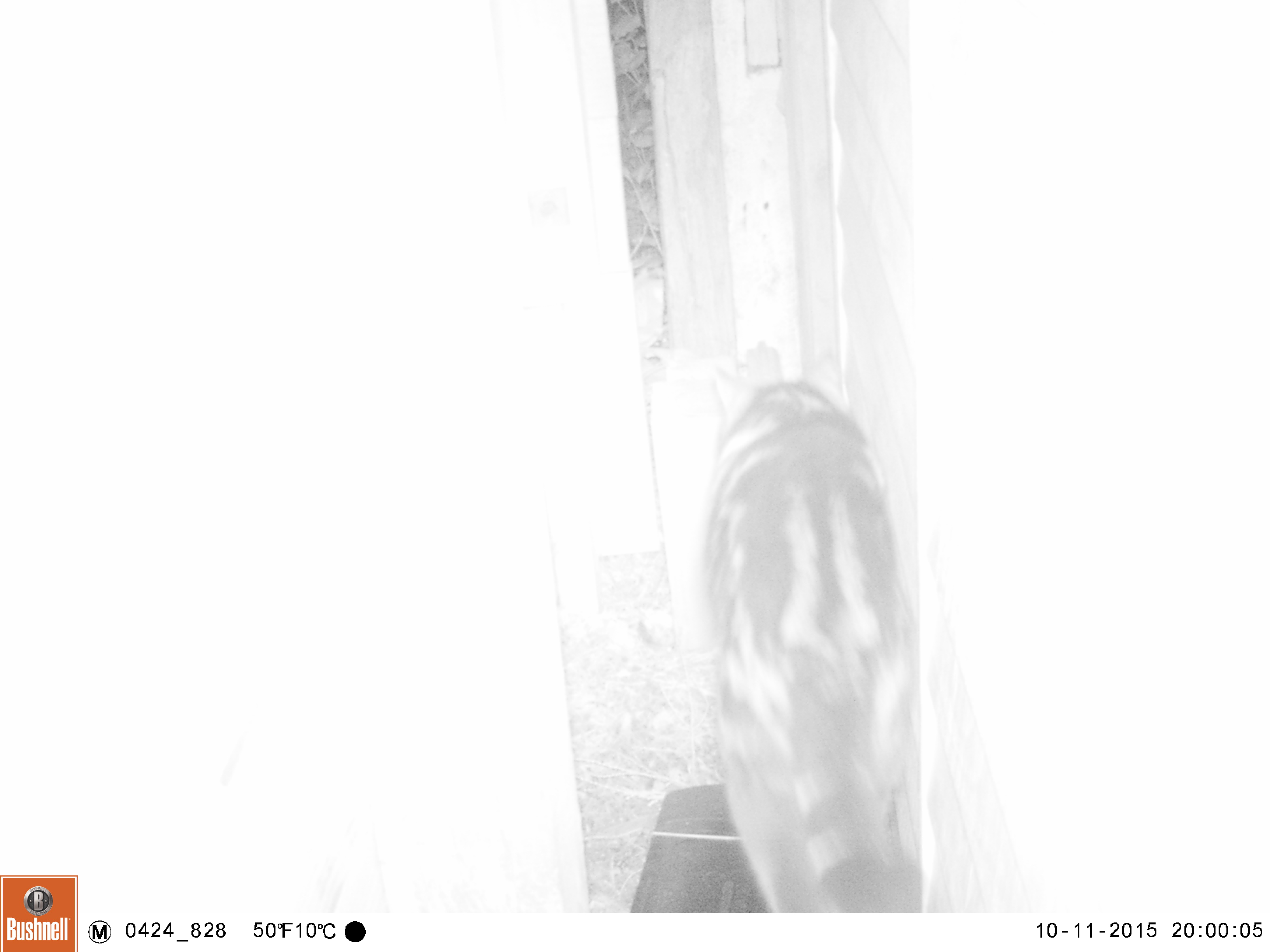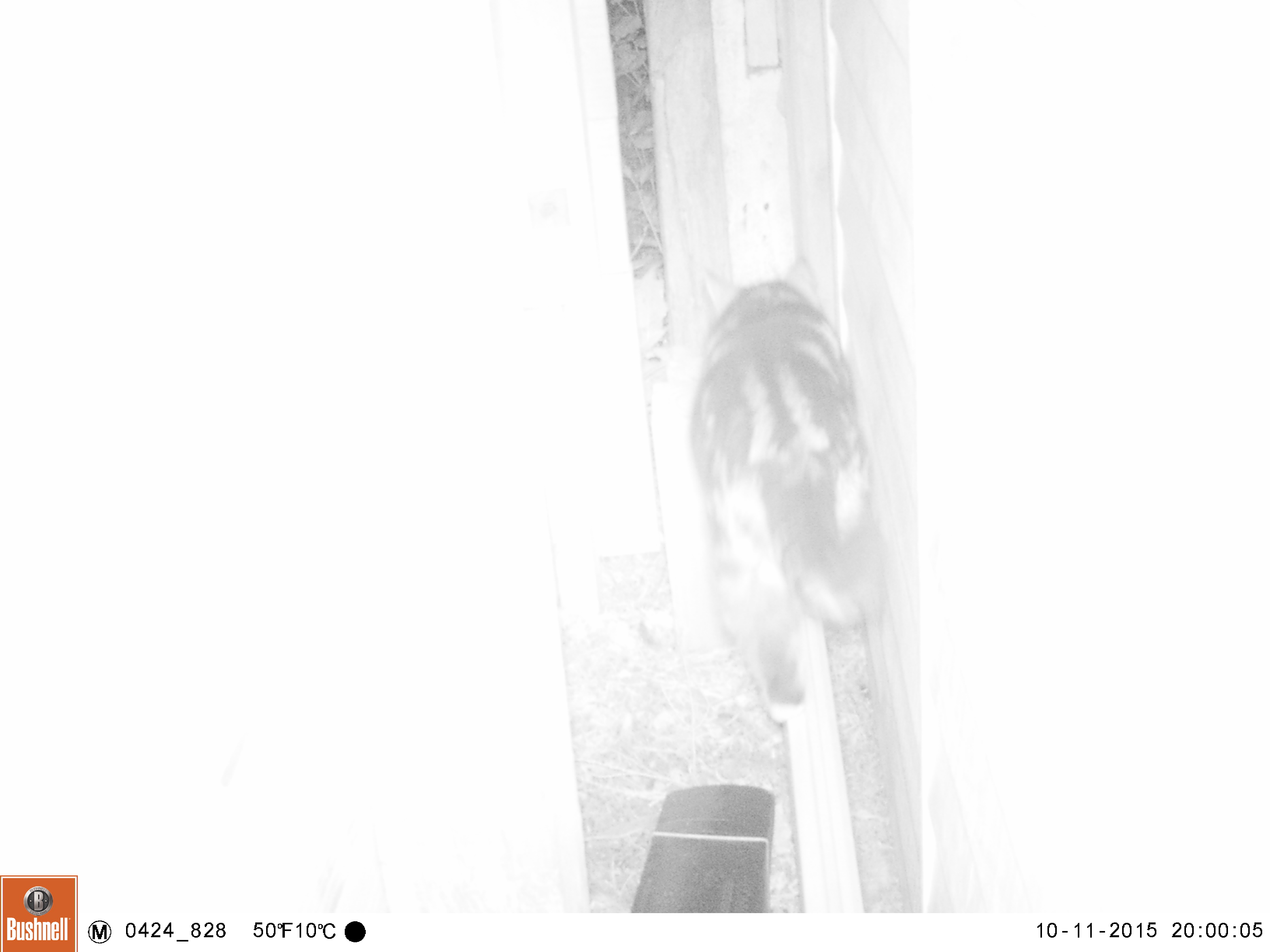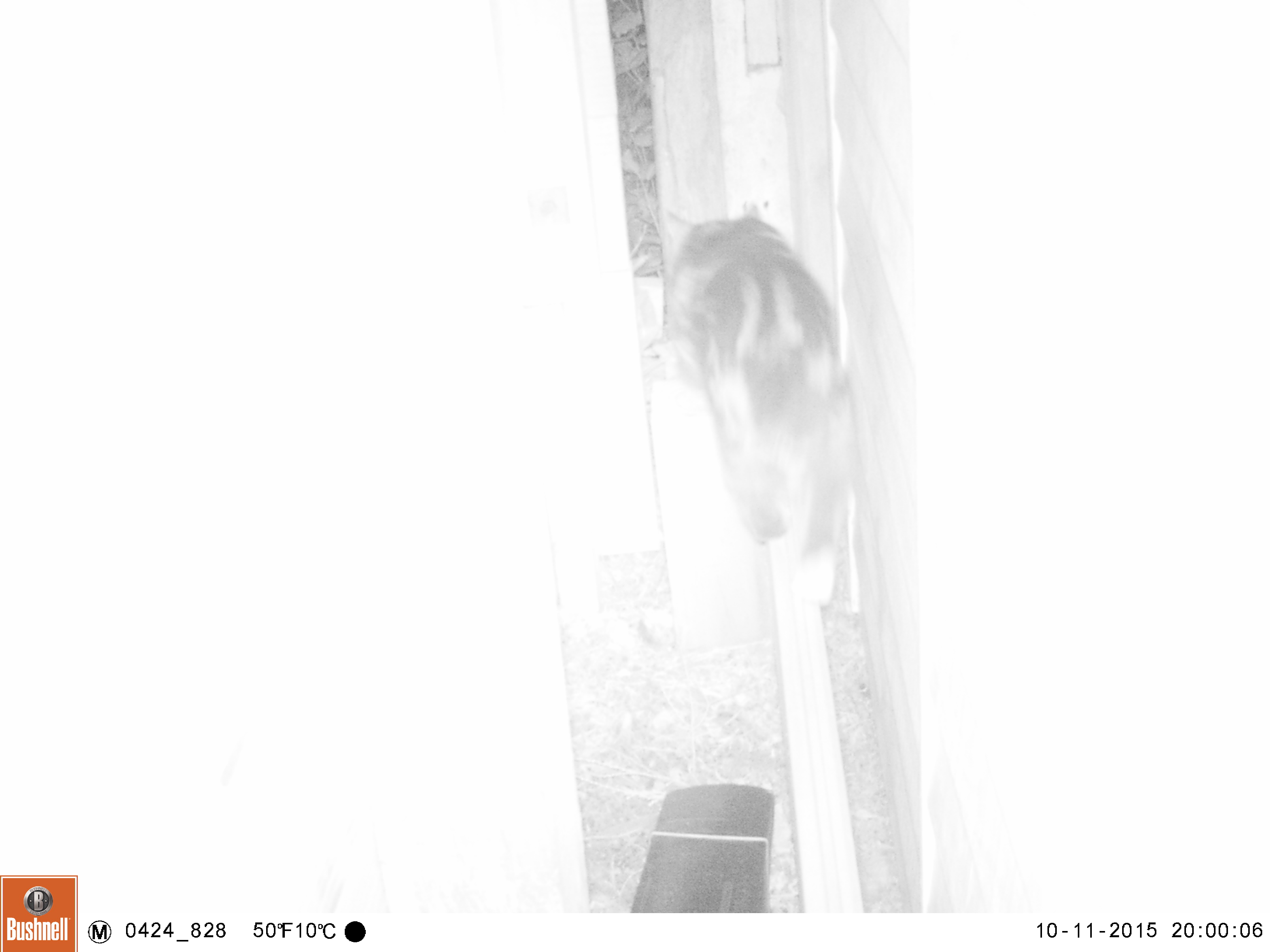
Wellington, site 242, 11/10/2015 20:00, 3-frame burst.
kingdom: Animalia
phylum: Chordata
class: Mammalia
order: Carnivora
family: Felidae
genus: Felis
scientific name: Felis catus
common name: cat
Cat (Felis catus).